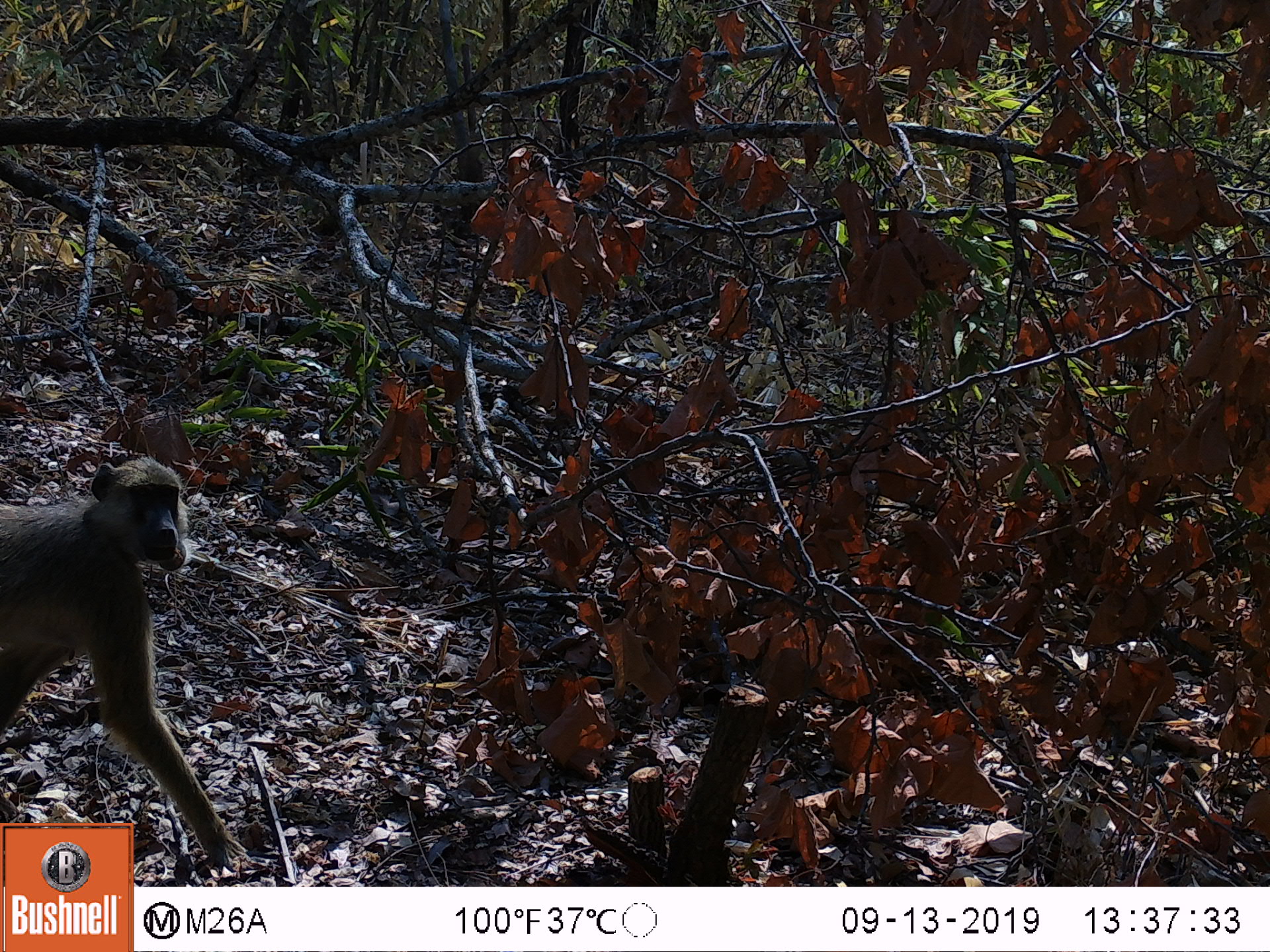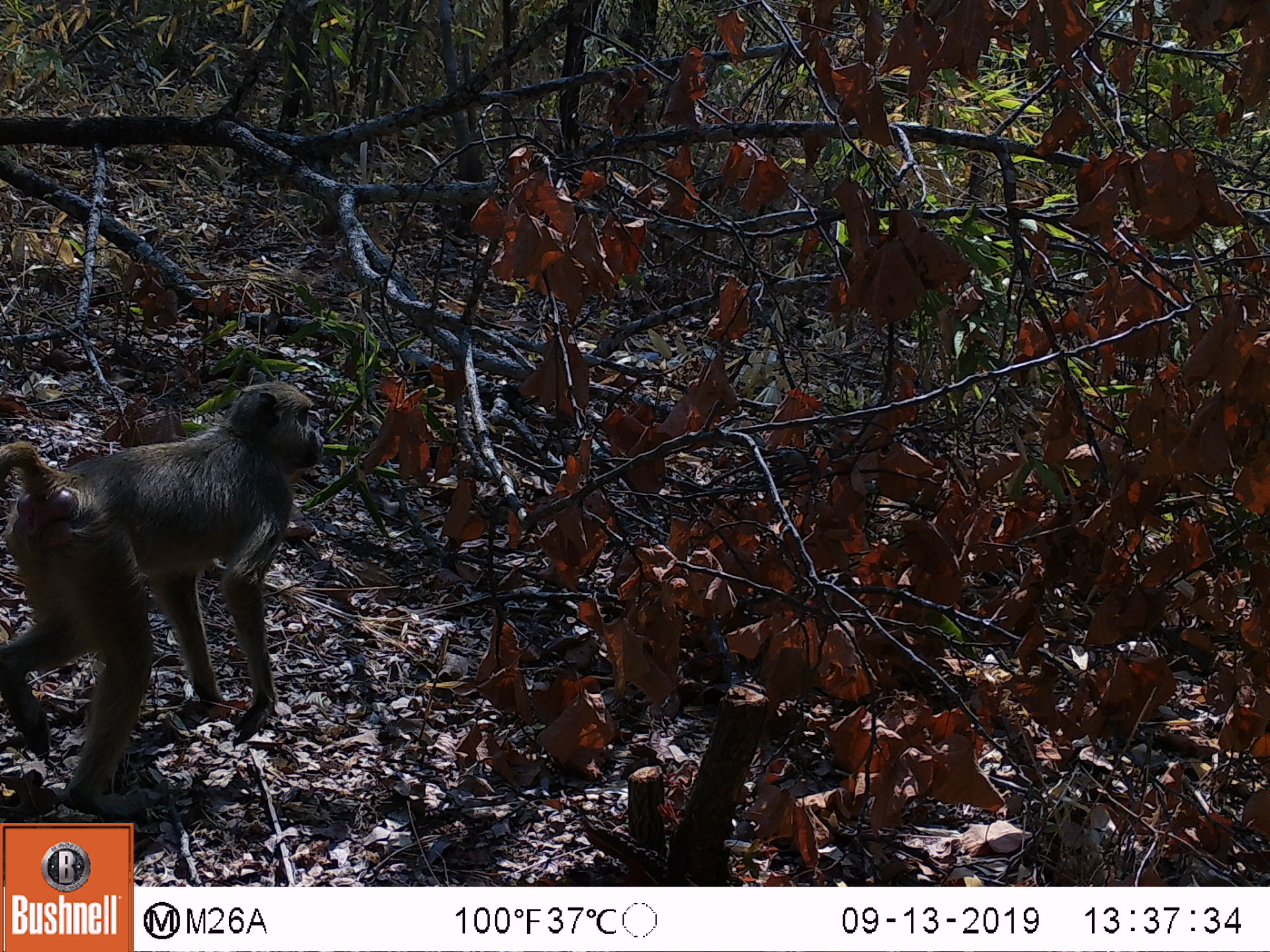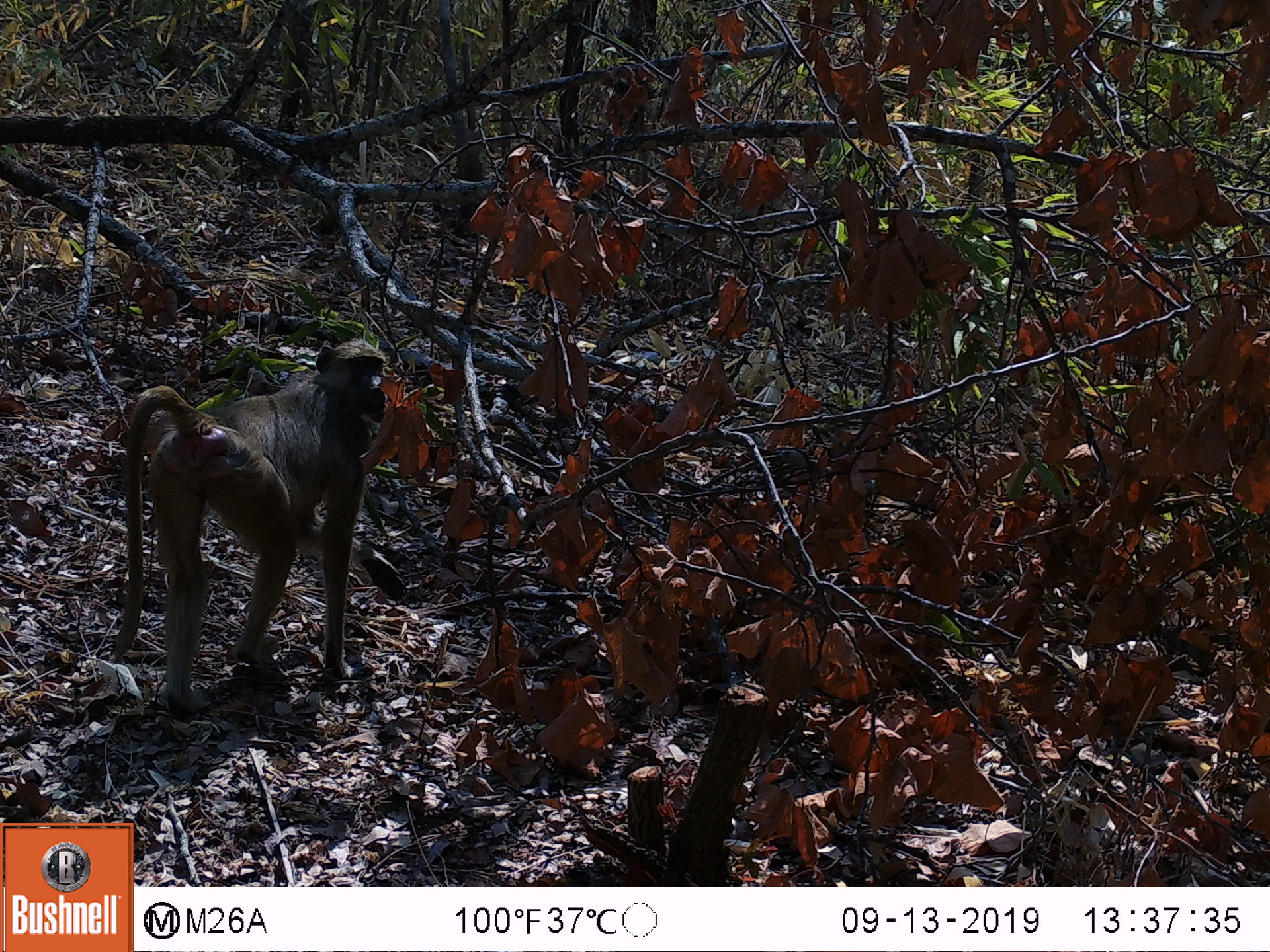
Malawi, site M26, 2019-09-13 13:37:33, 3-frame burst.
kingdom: Animalia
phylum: Chordata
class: Mammalia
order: Primates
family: Cercopithecidae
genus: Papio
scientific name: Papio cynocephalus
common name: yellow baboon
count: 1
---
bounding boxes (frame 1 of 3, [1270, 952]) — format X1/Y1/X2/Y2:
yellow baboon: 0/459/211/816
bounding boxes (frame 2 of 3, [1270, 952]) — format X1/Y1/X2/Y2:
yellow baboon: 3/380/325/817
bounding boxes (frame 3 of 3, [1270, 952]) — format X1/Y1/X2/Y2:
yellow baboon: 109/336/388/714